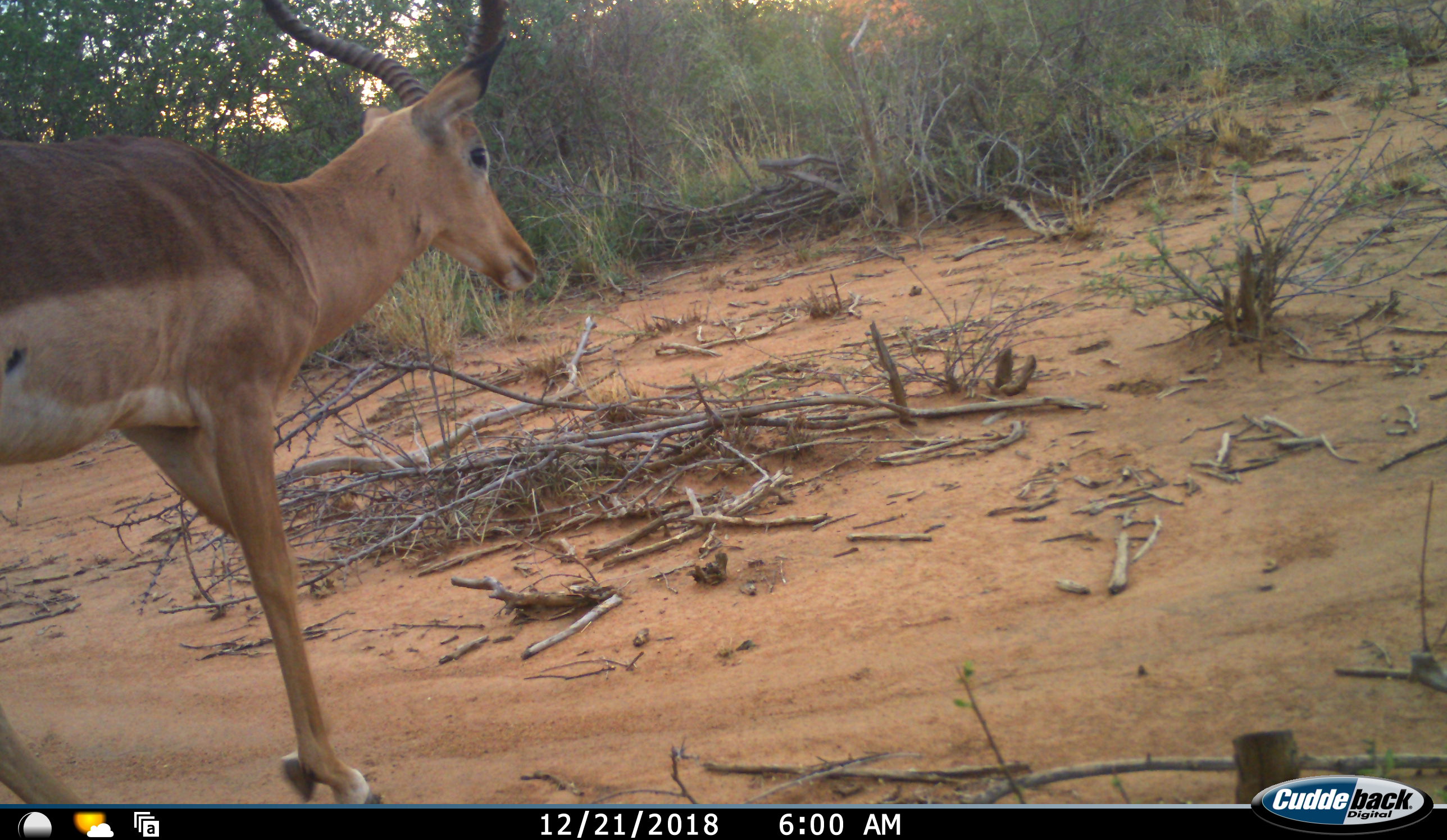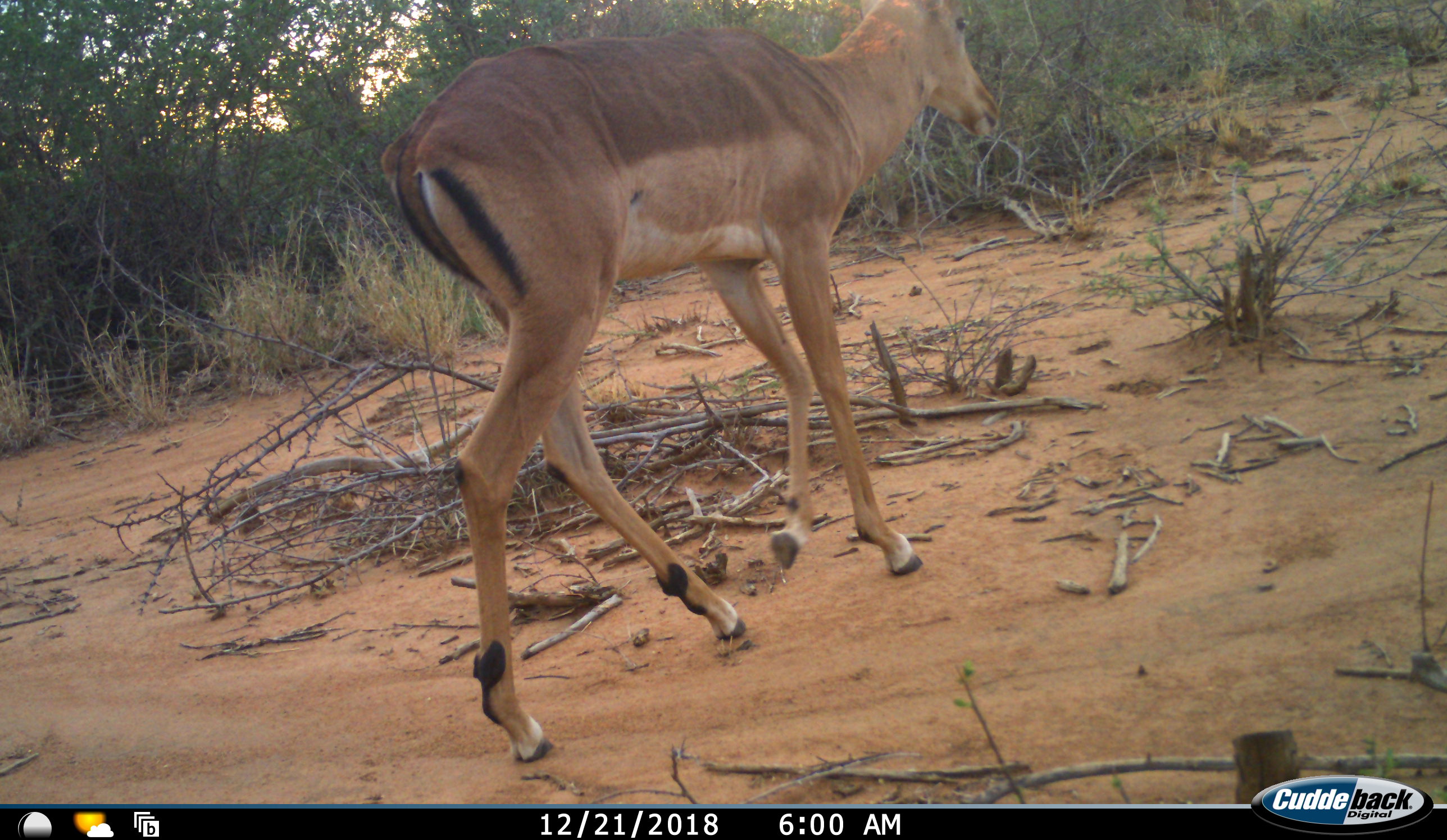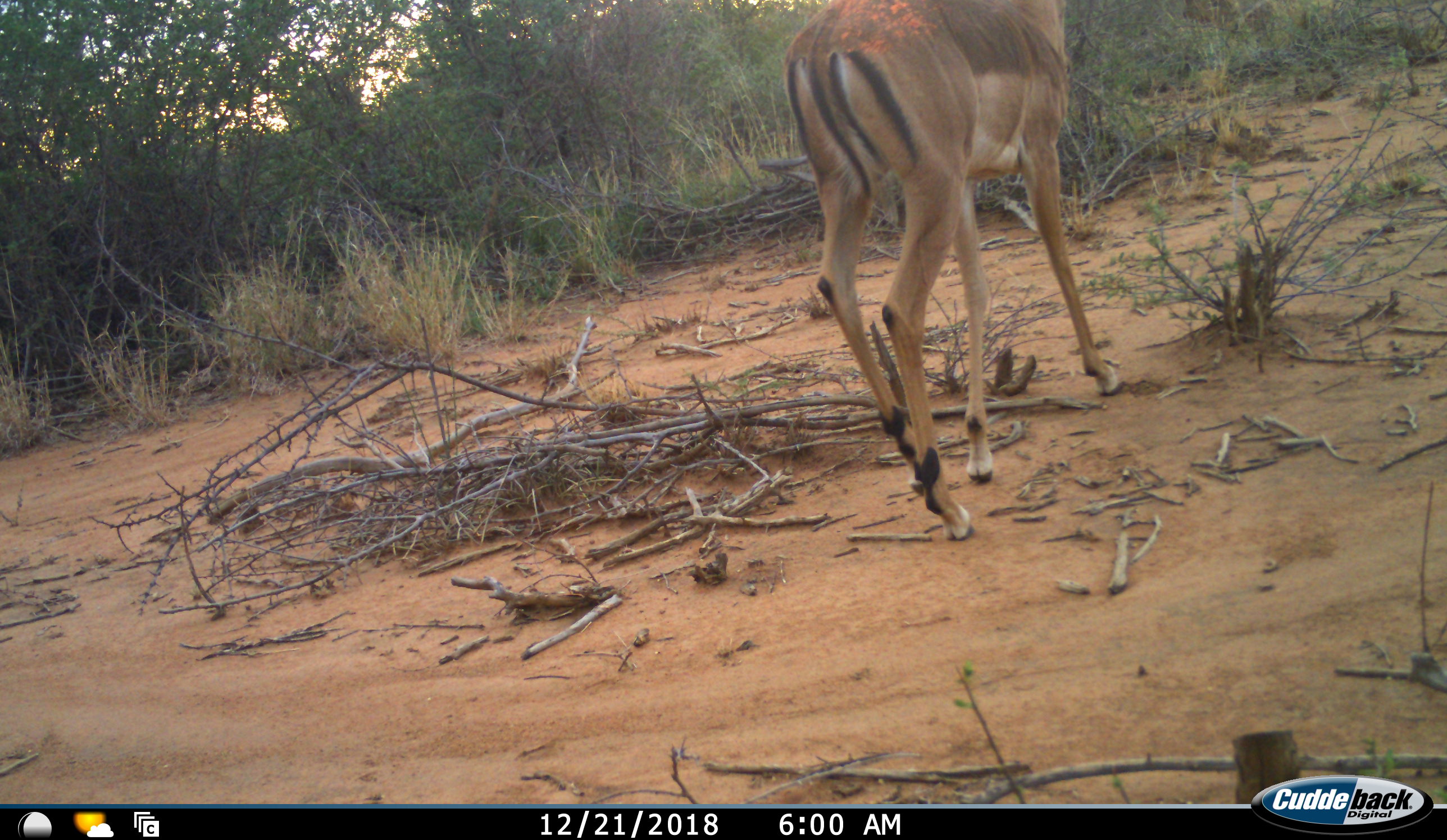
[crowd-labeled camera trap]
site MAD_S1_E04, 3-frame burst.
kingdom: Animalia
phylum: Chordata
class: Mammalia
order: Artiodactyla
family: Bovidae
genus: Aepyceros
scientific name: Aepyceros melampus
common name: impala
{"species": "impala (Aepyceros melampus)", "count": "1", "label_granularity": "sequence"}